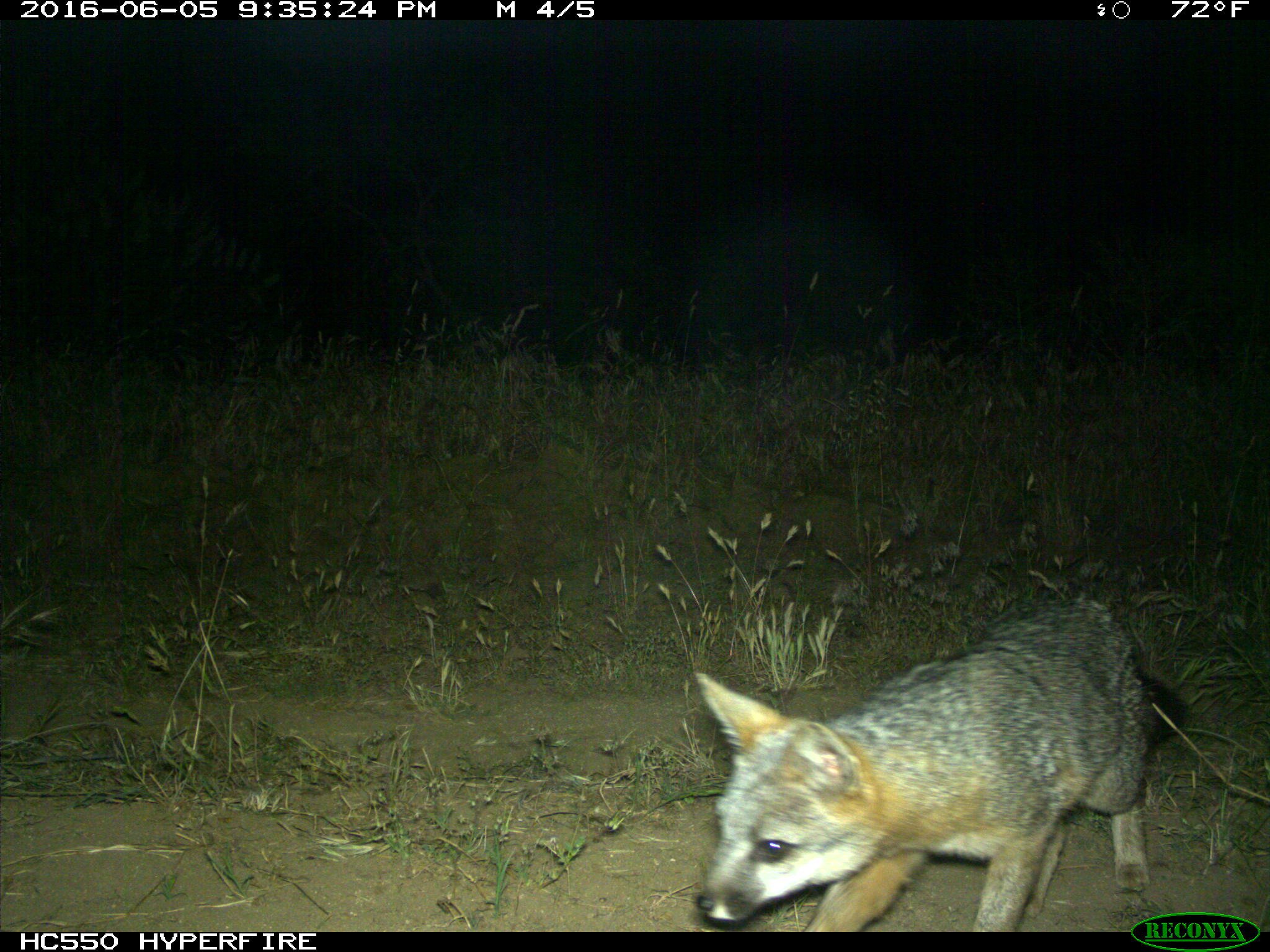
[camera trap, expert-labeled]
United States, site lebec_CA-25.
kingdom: Animalia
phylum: Chordata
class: Mammalia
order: Carnivora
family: Canidae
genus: Urocyon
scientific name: Urocyon cinereoargenteus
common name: gray fox